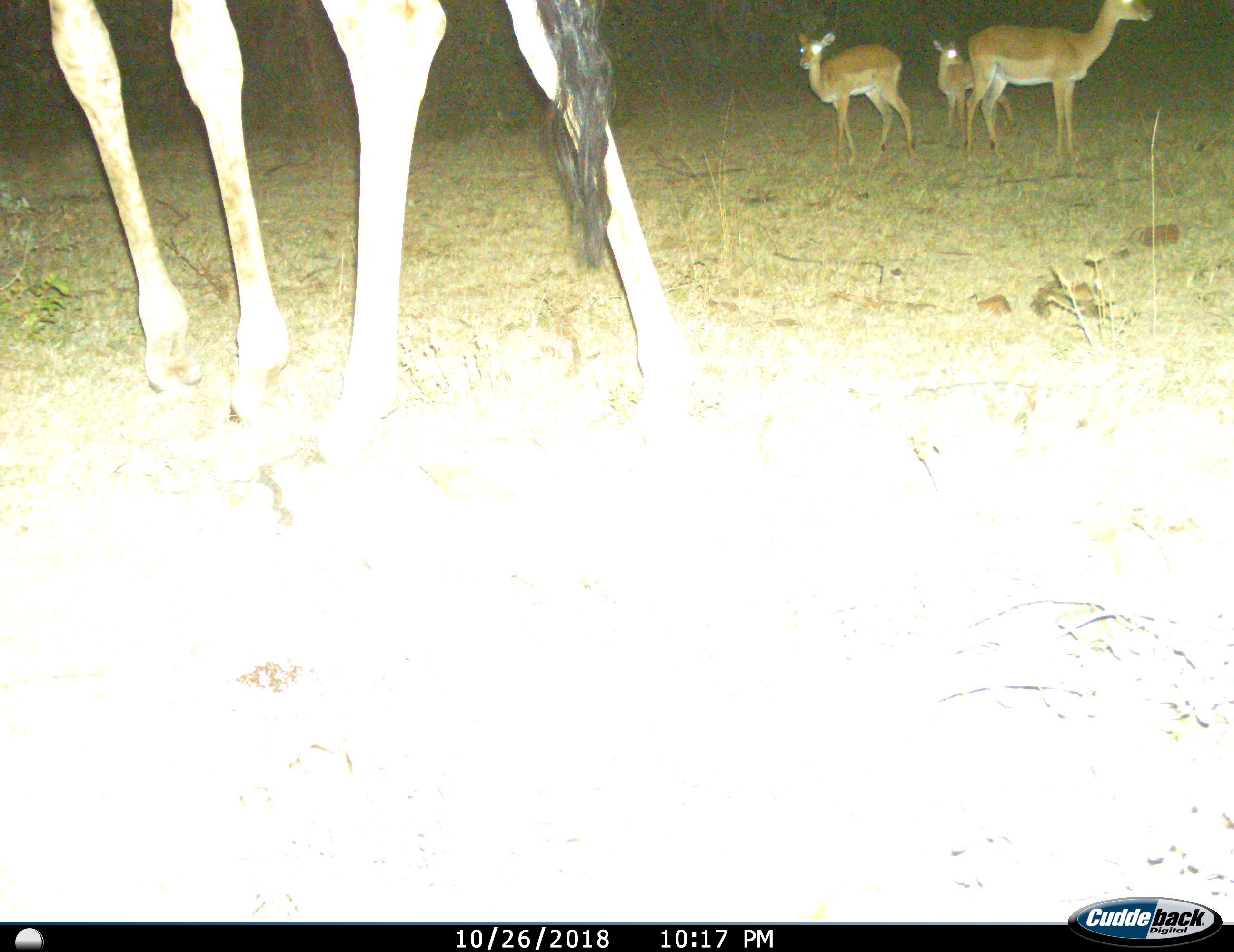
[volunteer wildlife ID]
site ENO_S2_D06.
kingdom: Animalia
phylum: Chordata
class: Mammalia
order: Artiodactyla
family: Giraffidae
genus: Giraffa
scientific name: Giraffa camelopardalis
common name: giraffe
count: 1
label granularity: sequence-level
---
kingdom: Animalia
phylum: Chordata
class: Mammalia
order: Artiodactyla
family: Bovidae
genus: Aepyceros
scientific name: Aepyceros melampus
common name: impala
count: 3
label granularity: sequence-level